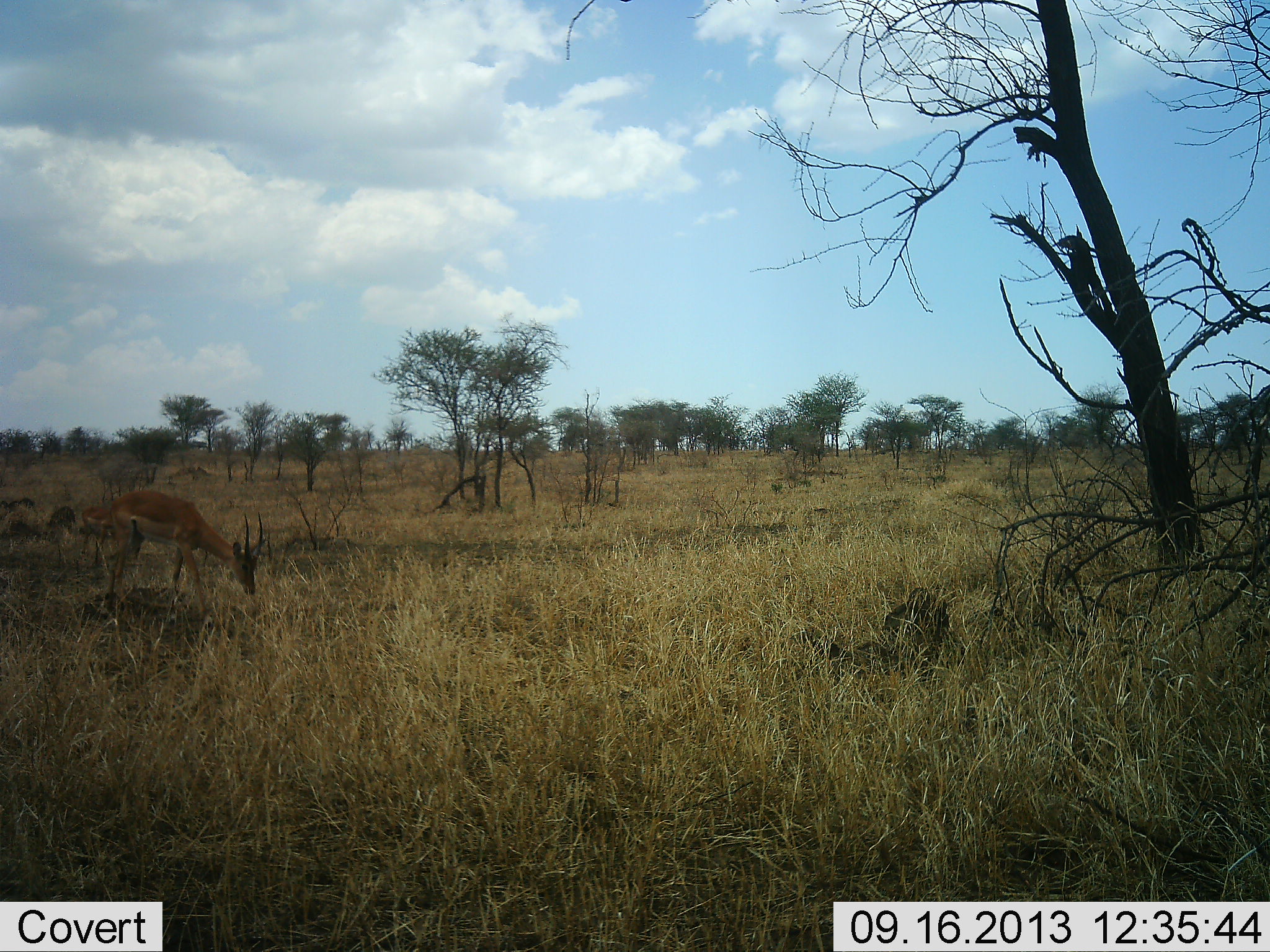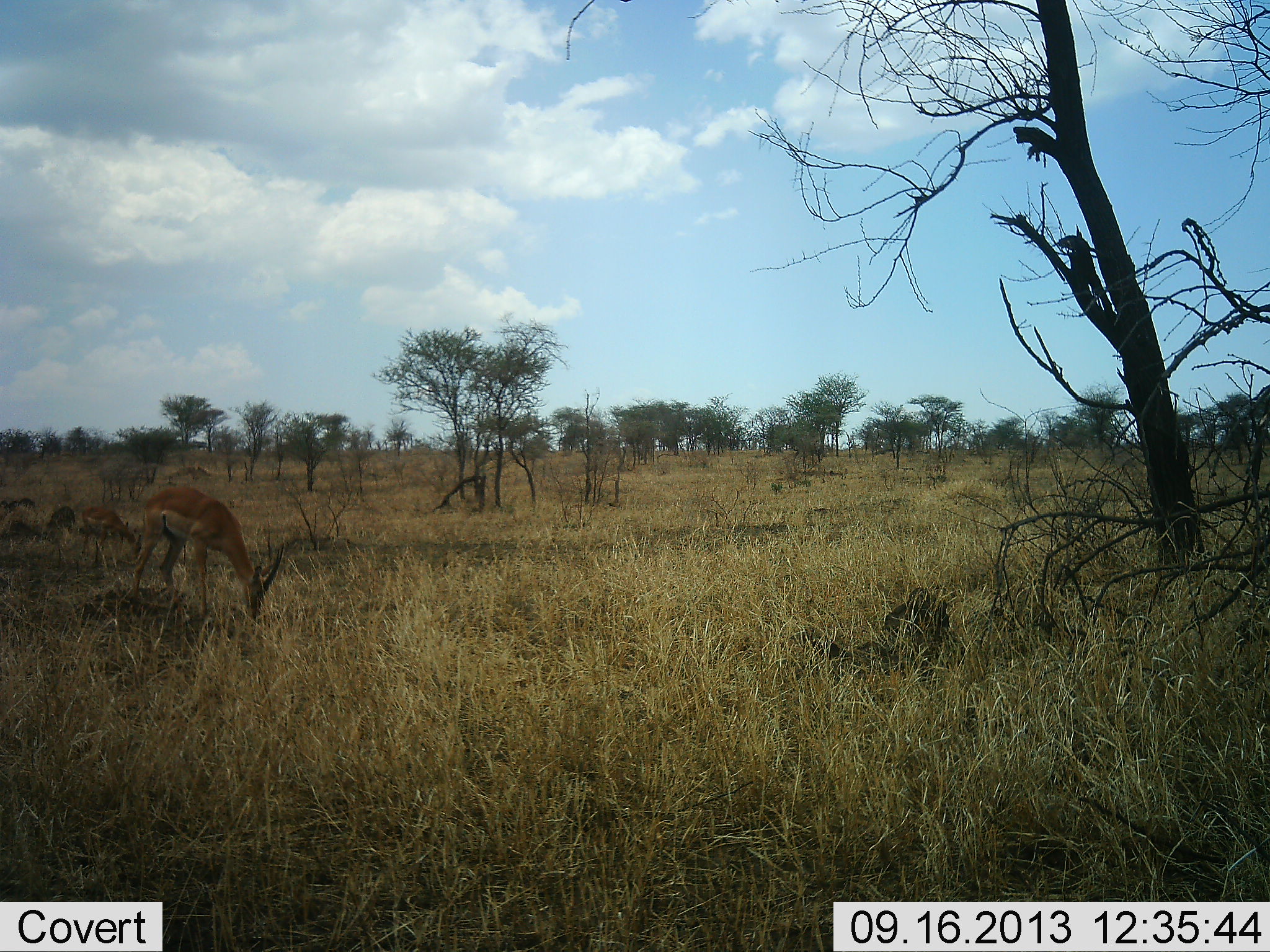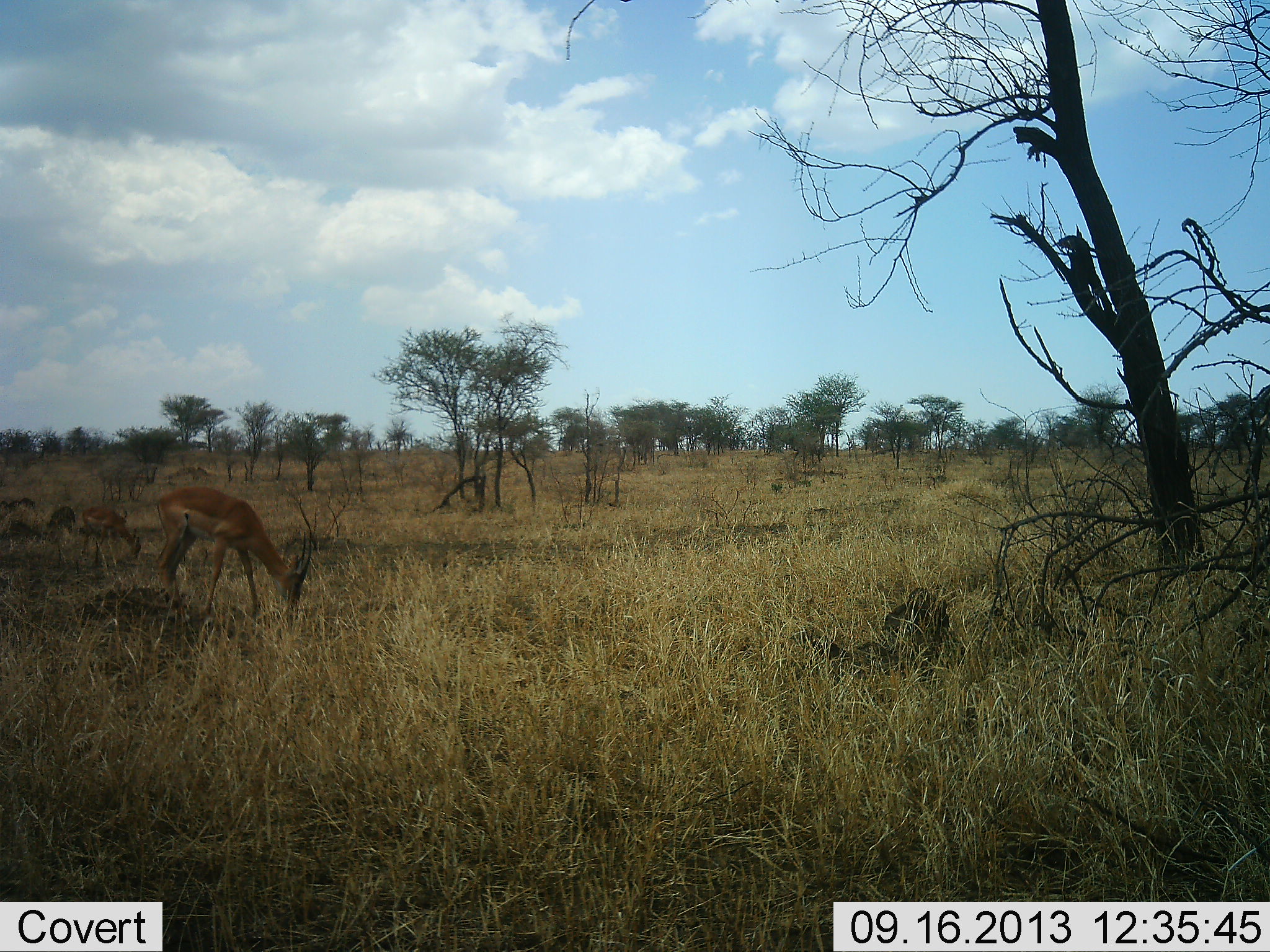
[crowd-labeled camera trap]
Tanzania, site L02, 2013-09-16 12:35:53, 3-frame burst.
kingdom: Animalia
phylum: Chordata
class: Mammalia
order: Artiodactyla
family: Bovidae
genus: Nanger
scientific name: Nanger granti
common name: grant's gazelle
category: gazellegrants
Gazellegrants (grant's gazelle) (Nanger granti), count 2. Behavior (volunteer vote fractions): standing 10%, resting 0%, moving 40%, interacting 0%. Young present (vote fraction): 0%. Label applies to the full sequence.